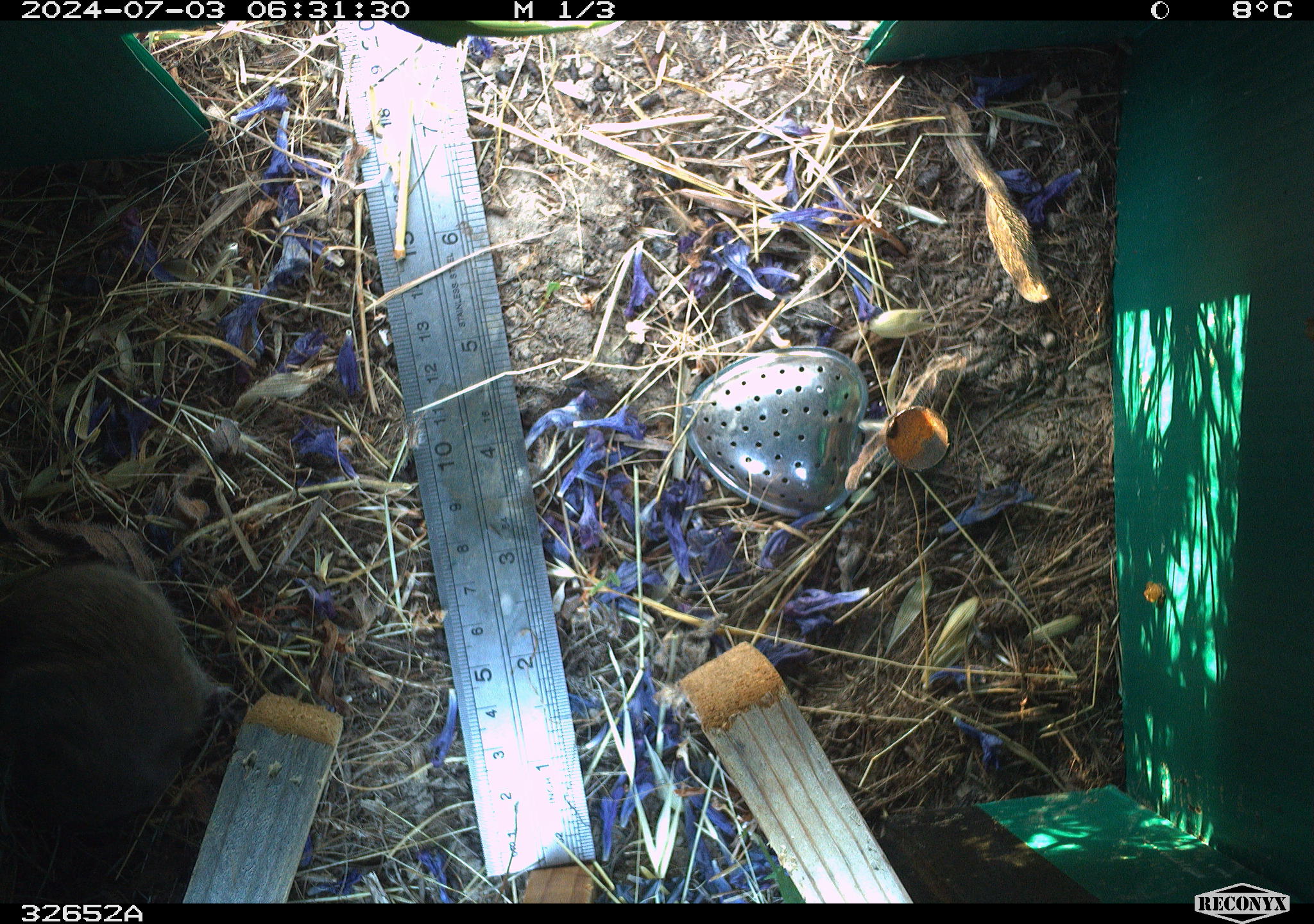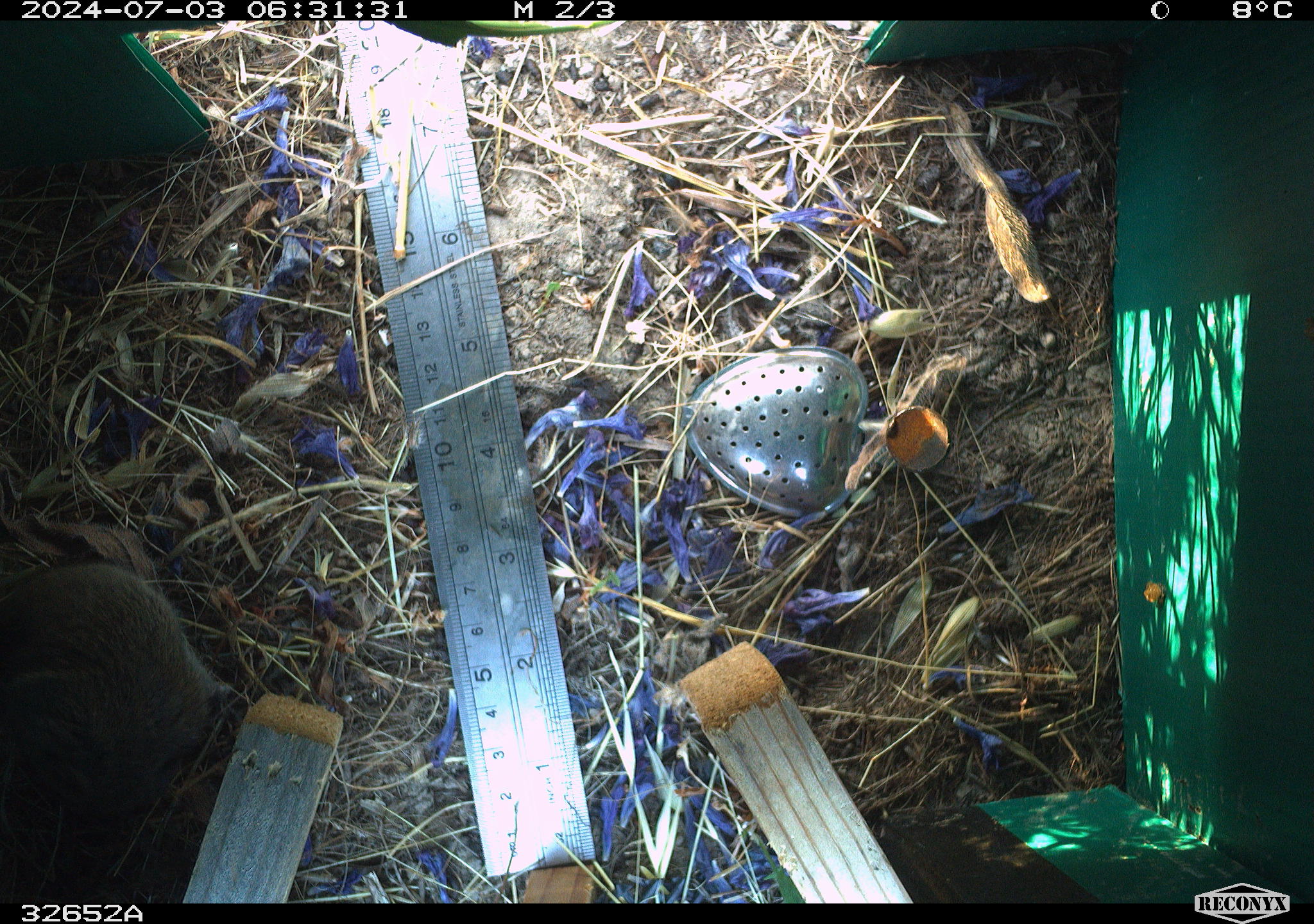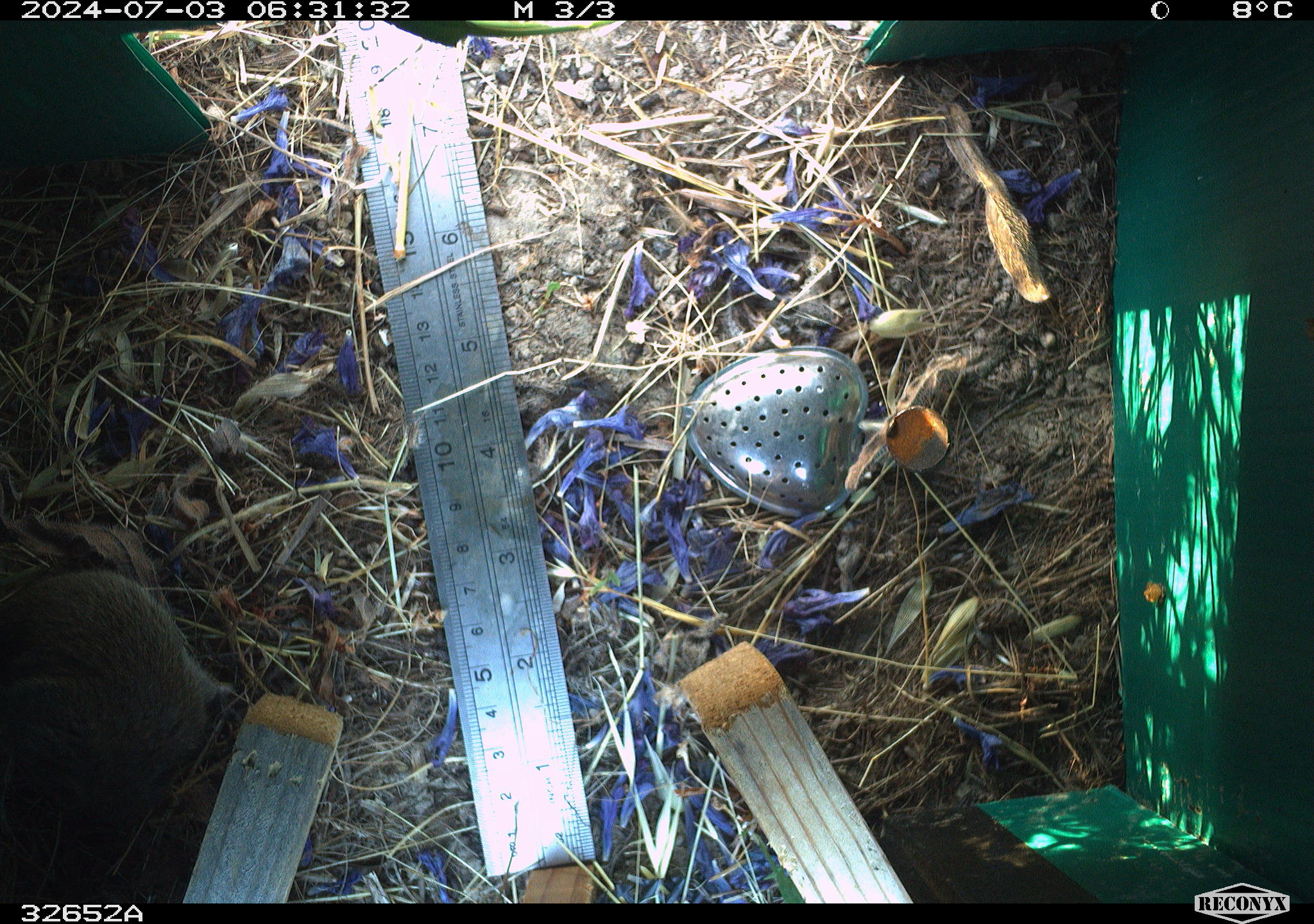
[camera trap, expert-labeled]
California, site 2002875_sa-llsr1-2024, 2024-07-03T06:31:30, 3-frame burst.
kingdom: Animalia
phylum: Chordata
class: Mammalia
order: Rodentia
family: Cricetidae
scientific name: Arvicolinae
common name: voles, lemmings, and muskrats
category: arvicolinae subfamily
Arvicolinae subfamily (voles, lemmings, and muskrats) (Arvicolinae).